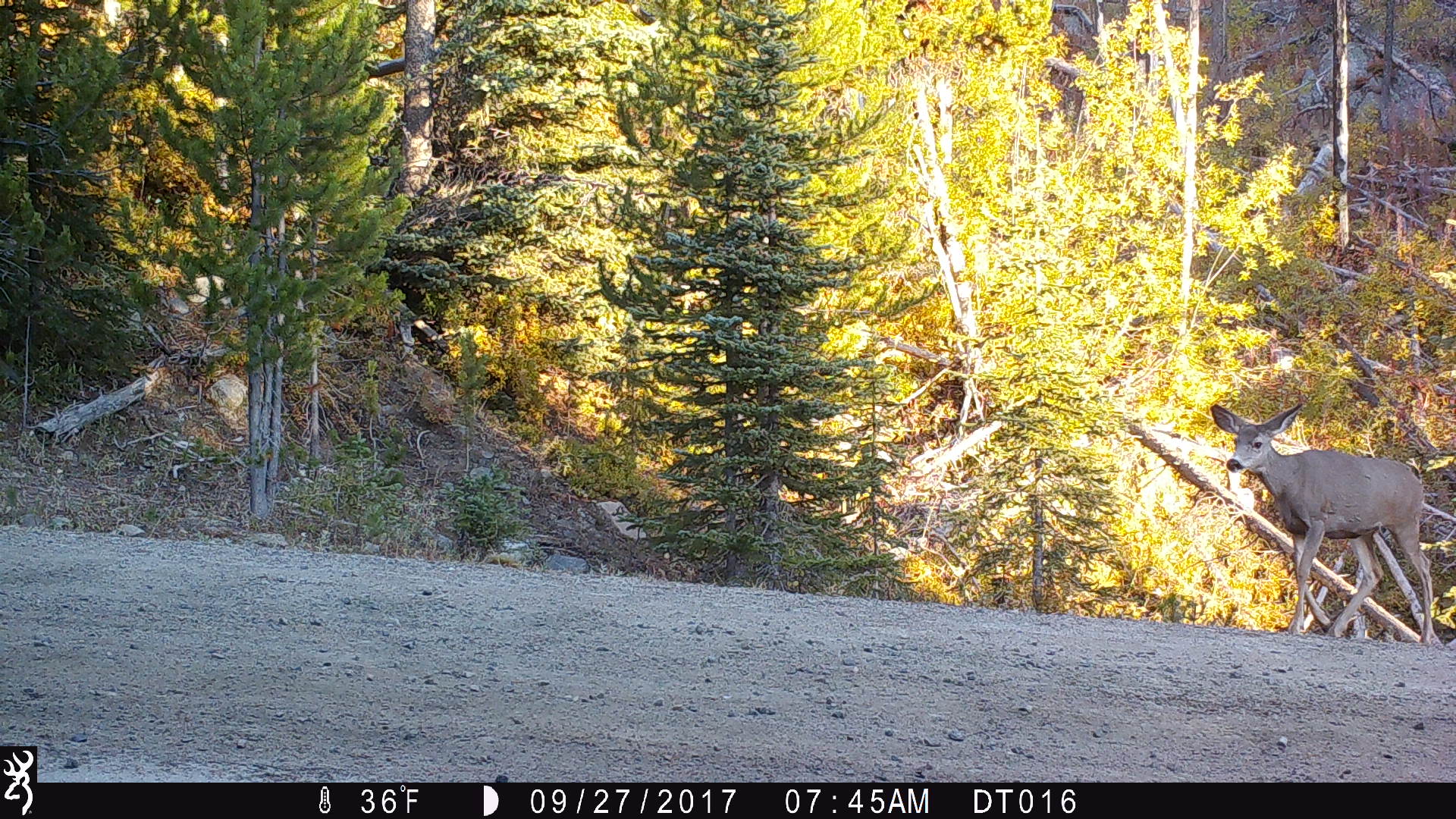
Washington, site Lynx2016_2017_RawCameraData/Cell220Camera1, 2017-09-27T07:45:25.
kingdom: Animalia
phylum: Chordata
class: Mammalia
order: Artiodactyla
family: Cervidae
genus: Odocoileus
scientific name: Odocoileus hemionus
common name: mule deer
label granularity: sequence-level